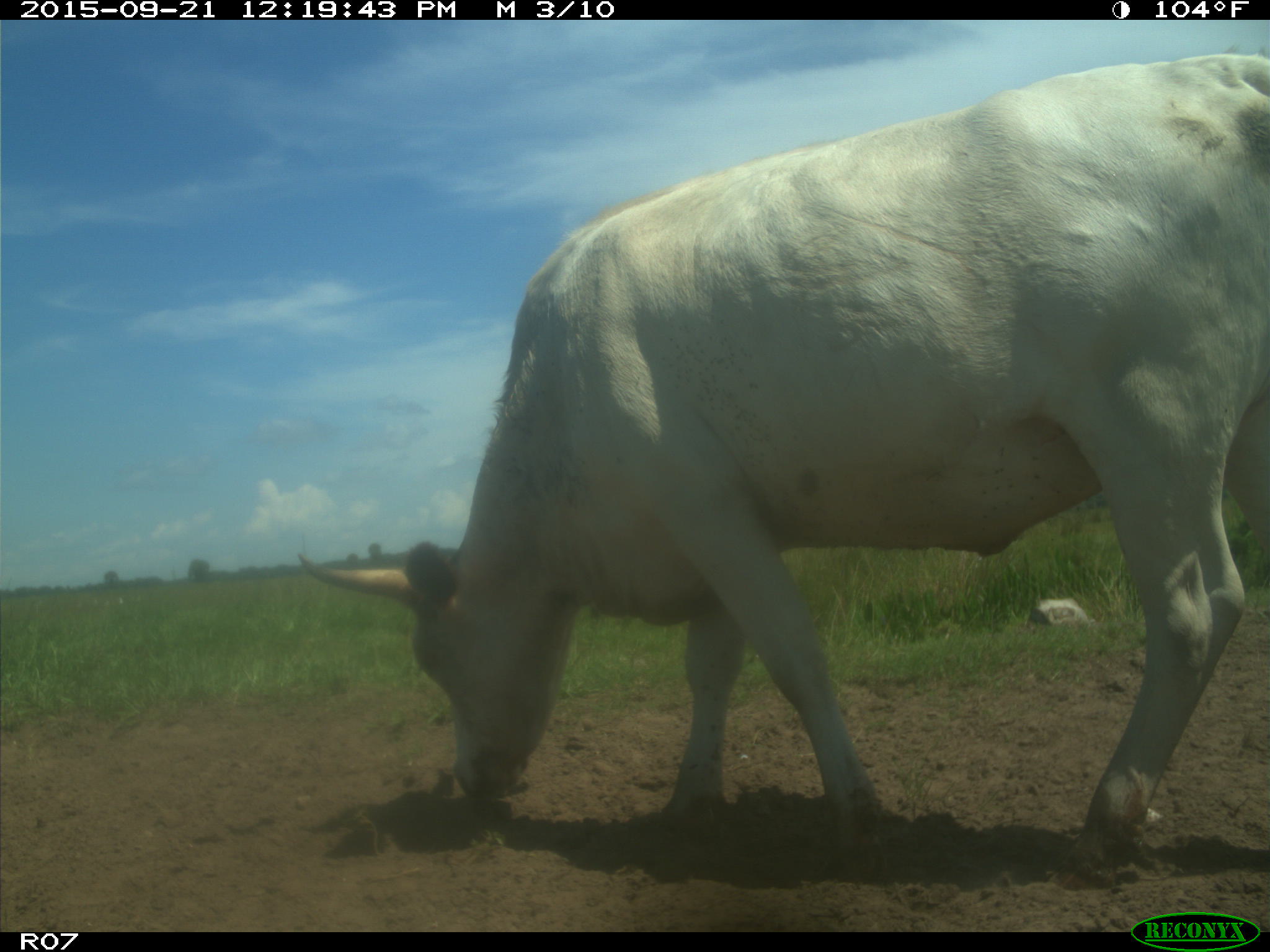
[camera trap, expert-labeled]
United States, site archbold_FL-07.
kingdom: Animalia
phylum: Chordata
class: Mammalia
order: Artiodactyla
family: Bovidae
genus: Bos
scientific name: Bos taurus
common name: domestic cow